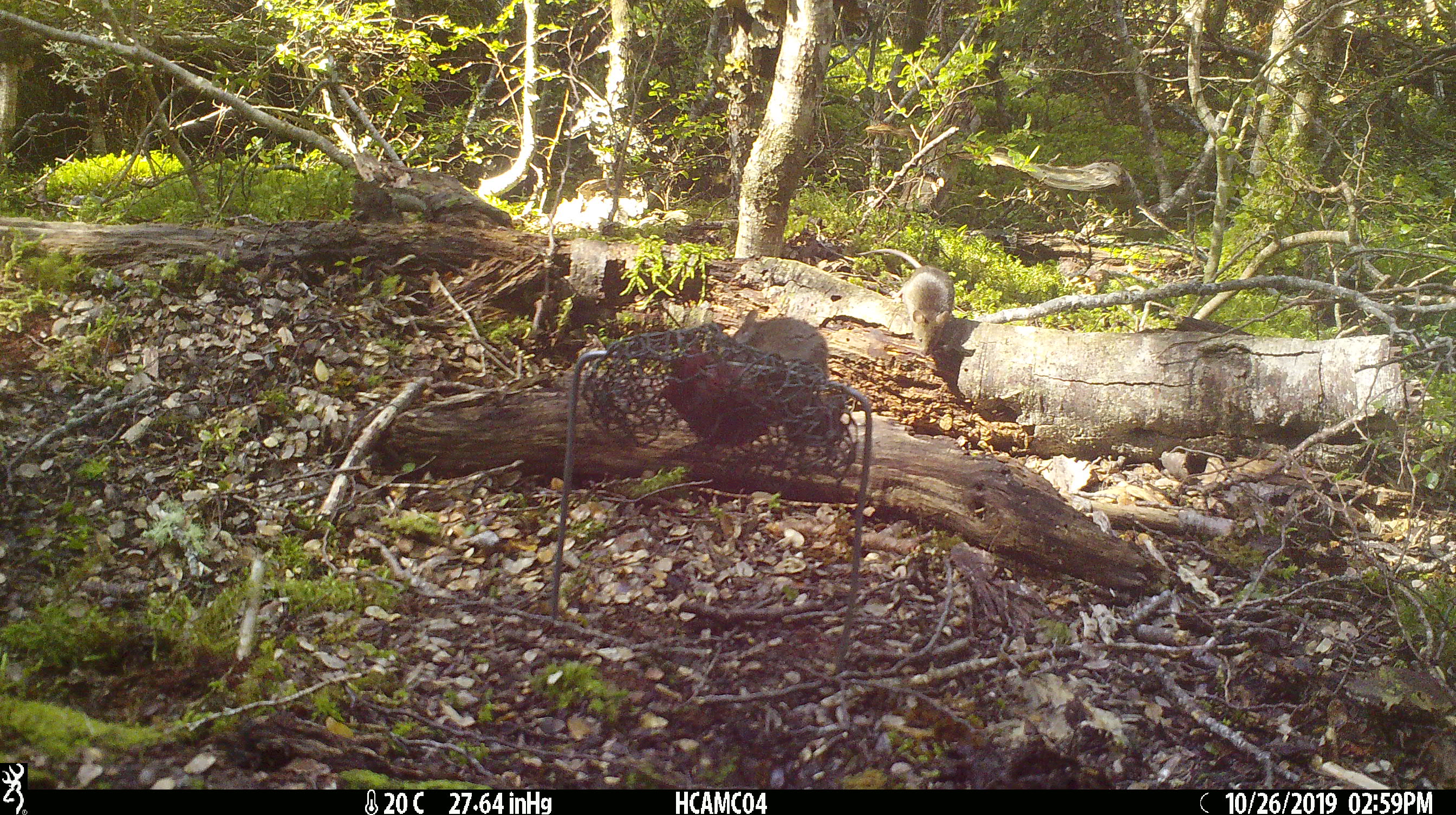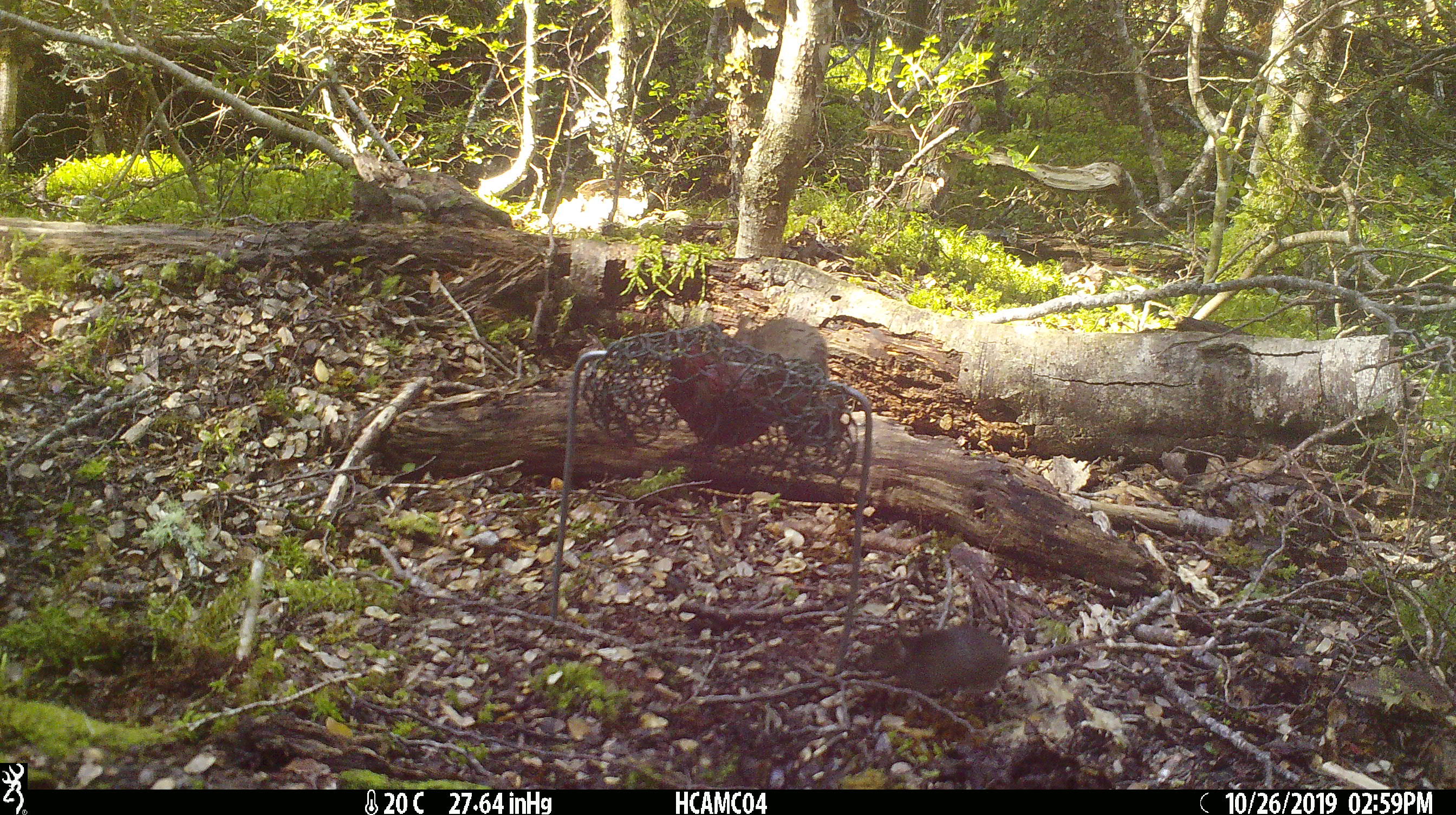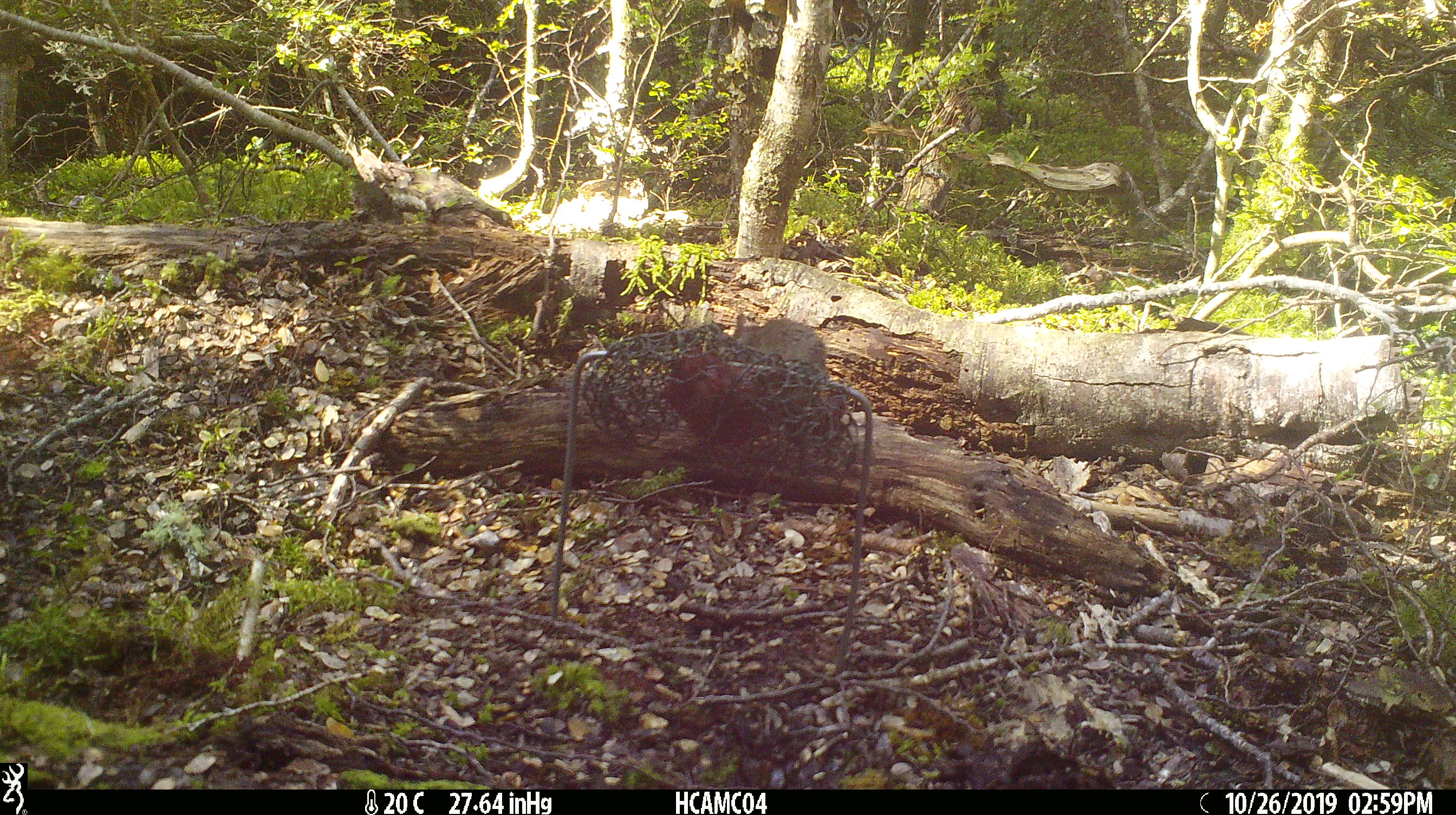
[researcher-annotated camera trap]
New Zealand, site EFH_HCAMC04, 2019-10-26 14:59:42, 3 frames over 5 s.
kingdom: Animalia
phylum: Chordata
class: Mammalia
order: Rodentia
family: Muridae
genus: Mus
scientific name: Mus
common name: mouse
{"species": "mouse (Mus)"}